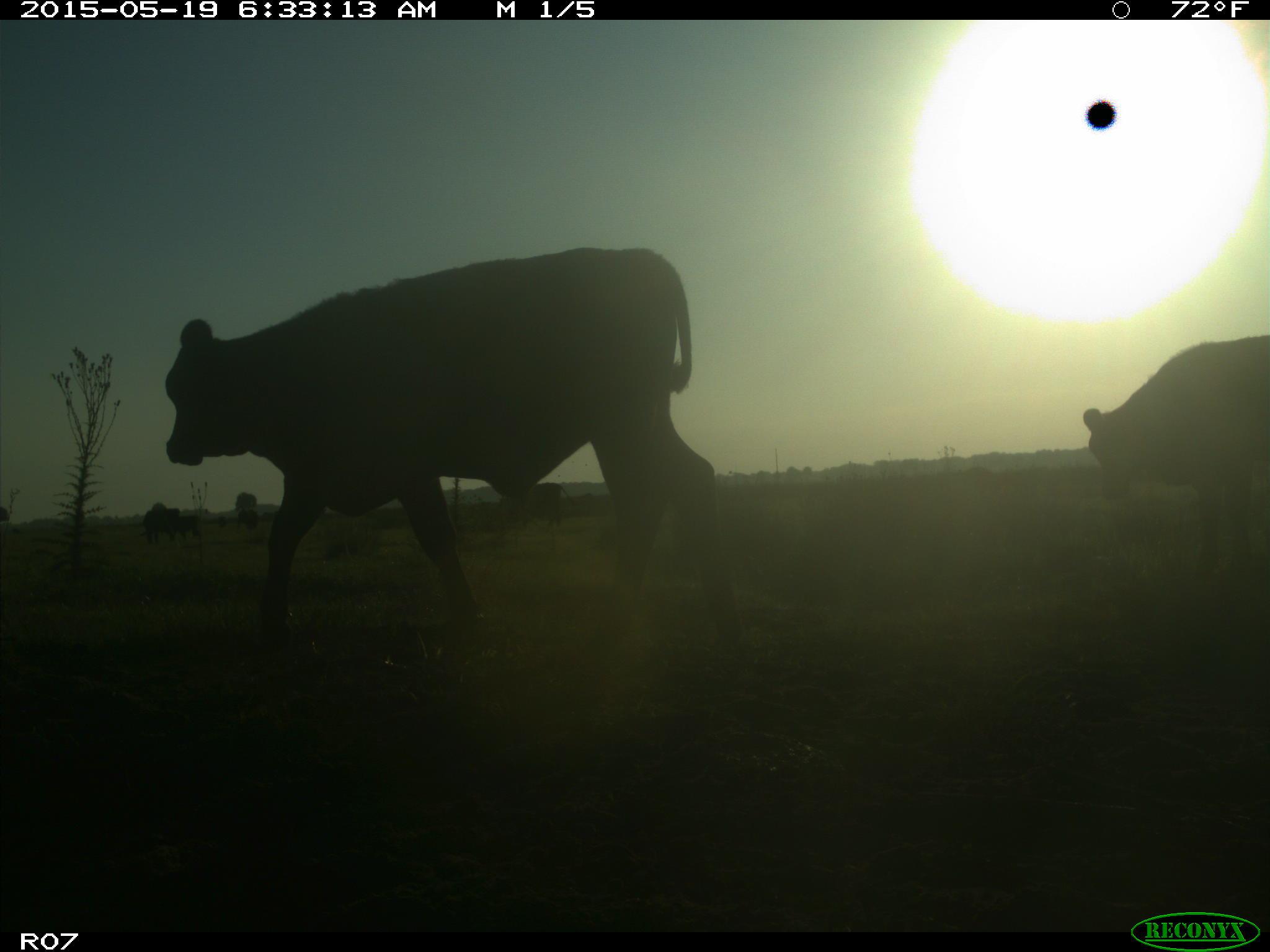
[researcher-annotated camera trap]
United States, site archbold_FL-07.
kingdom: Animalia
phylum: Chordata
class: Mammalia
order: Artiodactyla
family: Bovidae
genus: Bos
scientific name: Bos taurus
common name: domestic cow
Bos taurus (domestic cow).